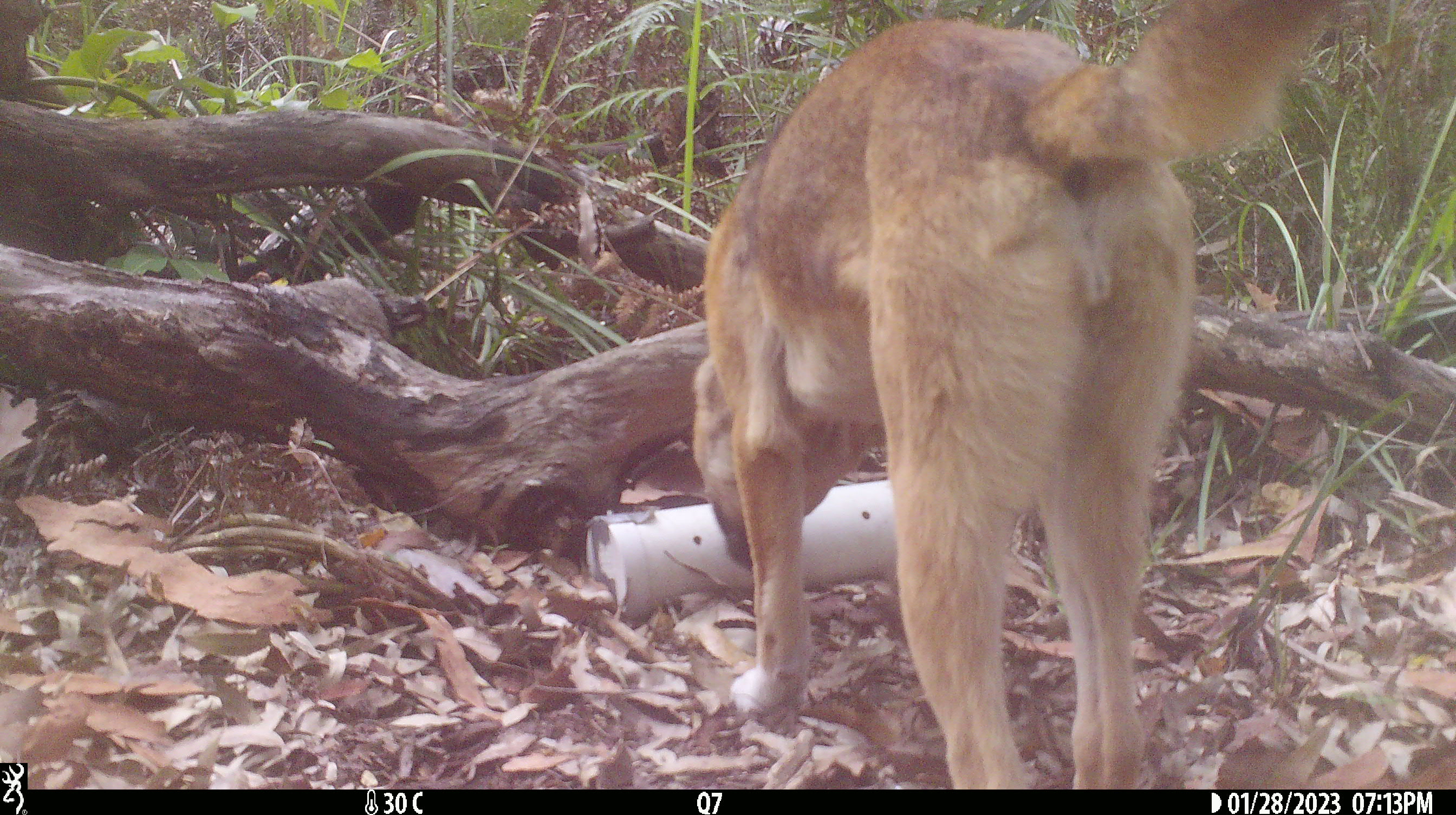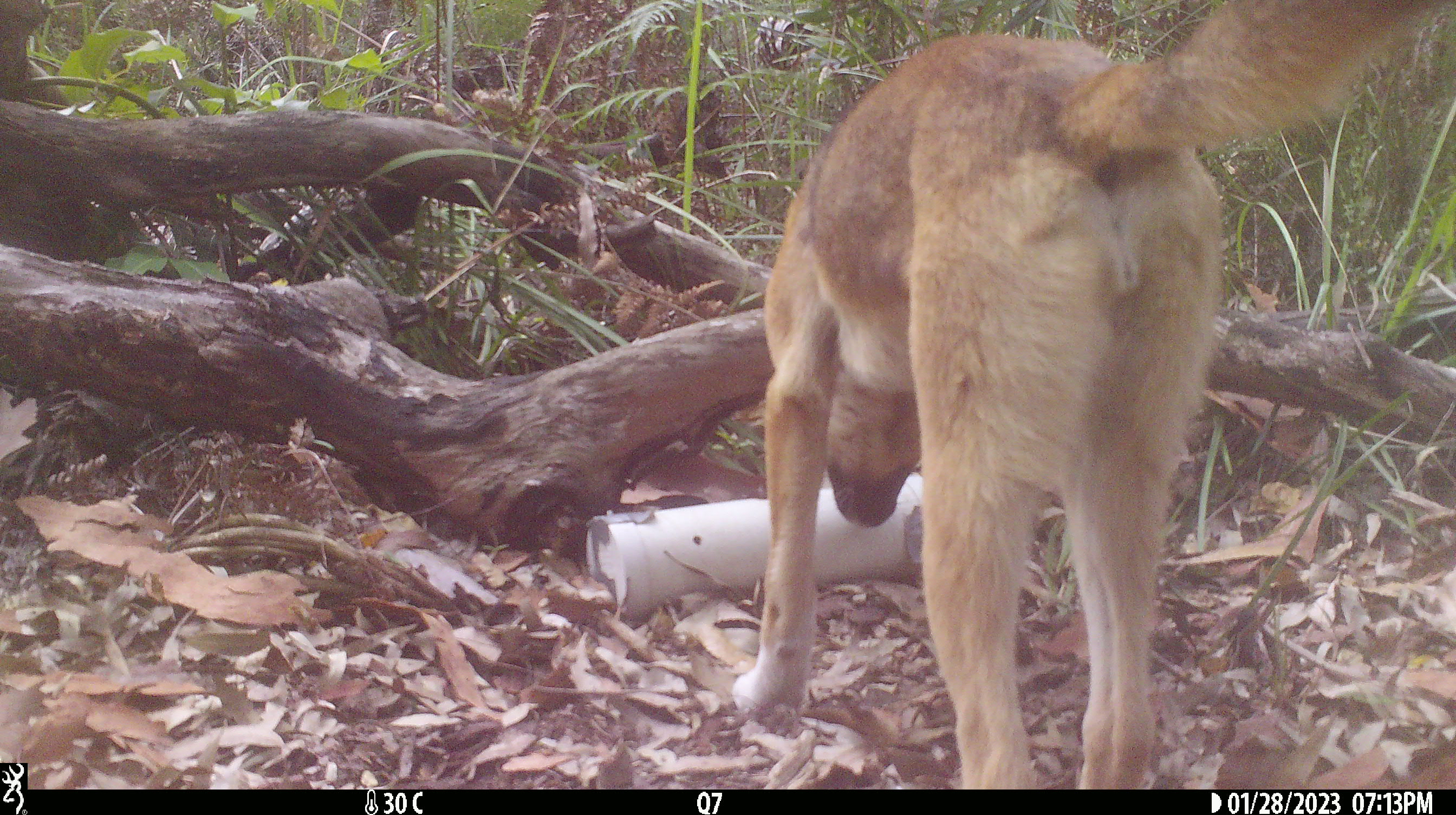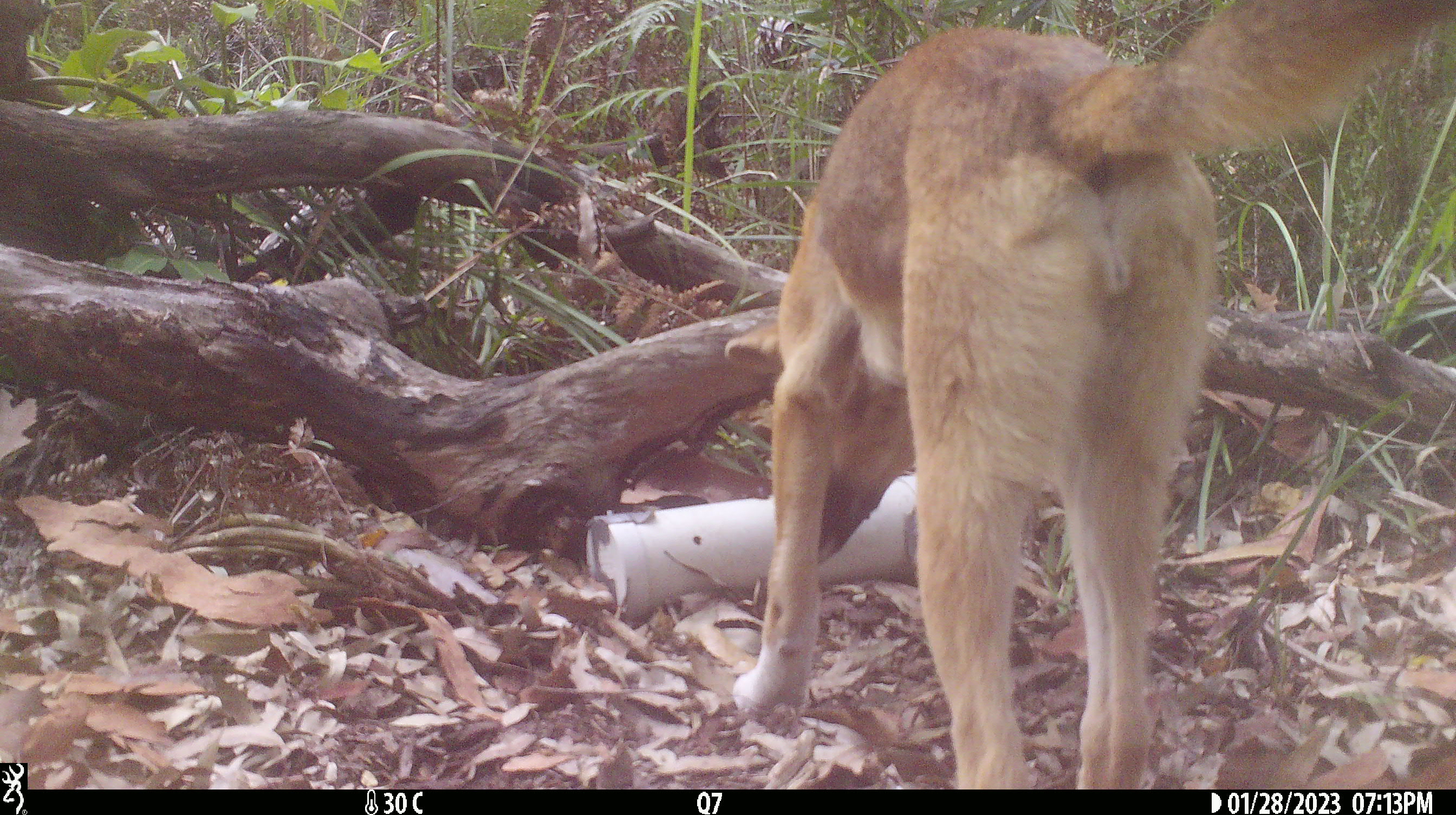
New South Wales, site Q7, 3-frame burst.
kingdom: Animalia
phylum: Chordata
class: Mammalia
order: Carnivora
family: Canidae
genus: Canis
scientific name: Canis familiaris dingo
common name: dingo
Dingo (Canis familiaris dingo).